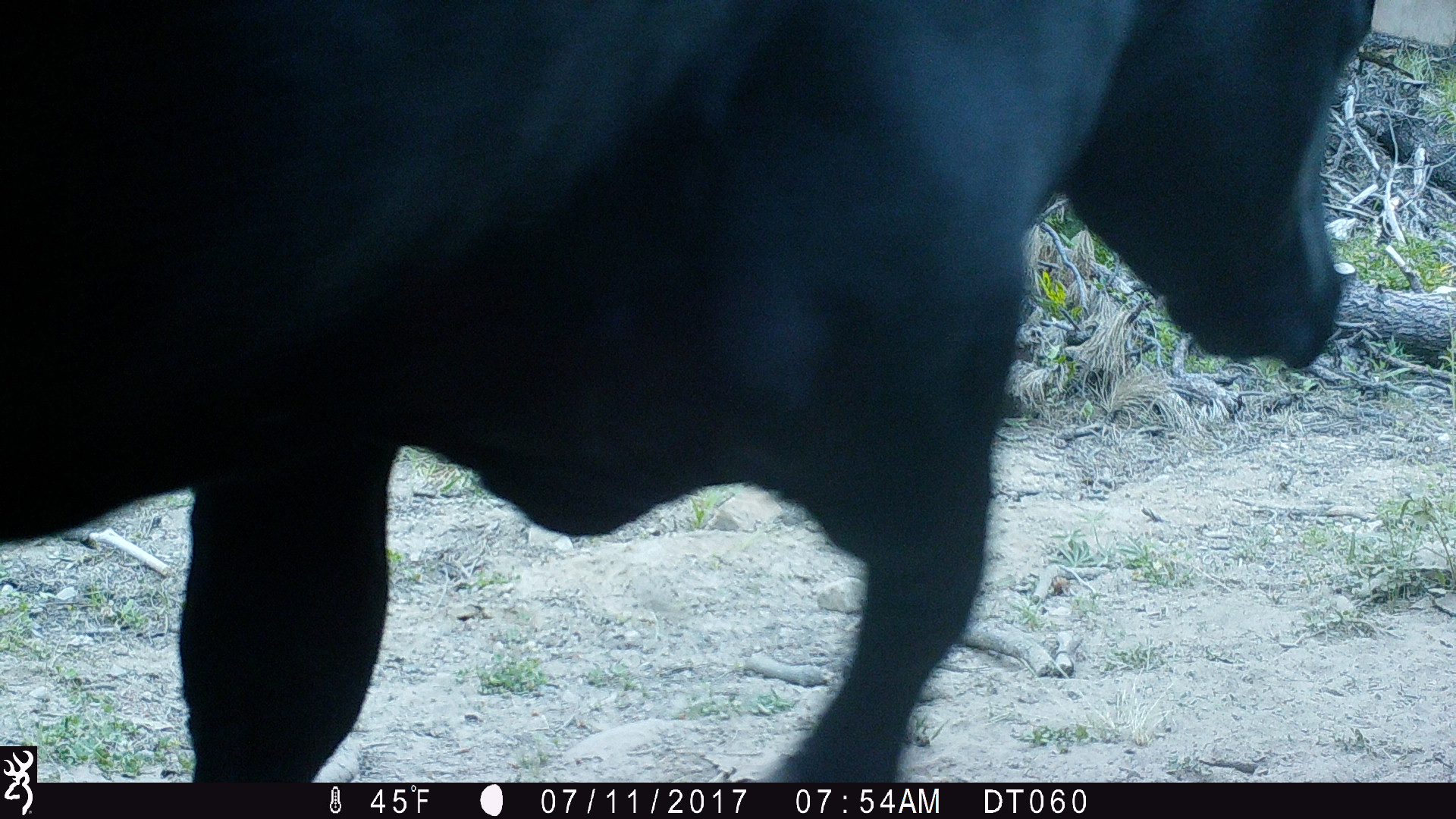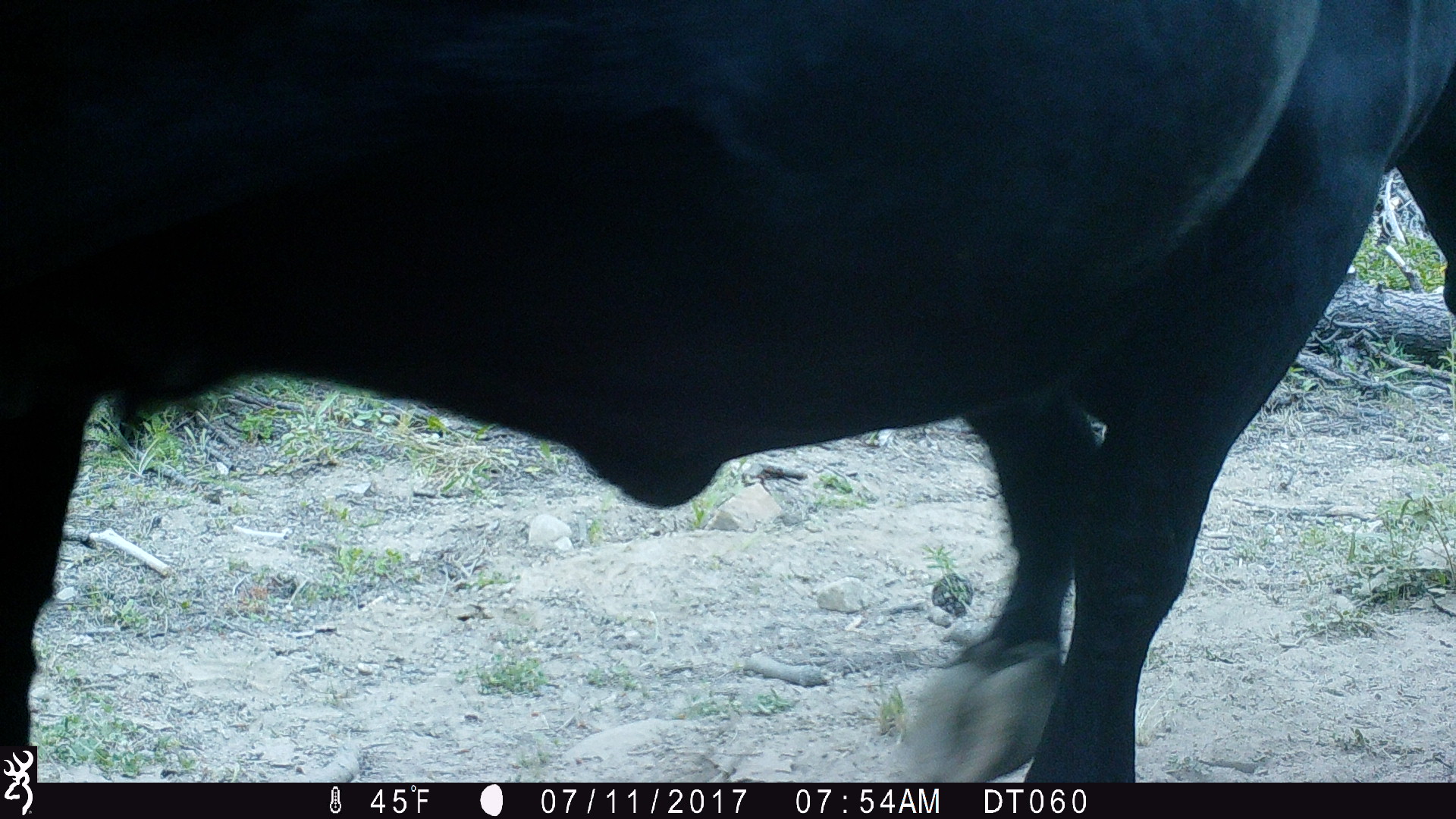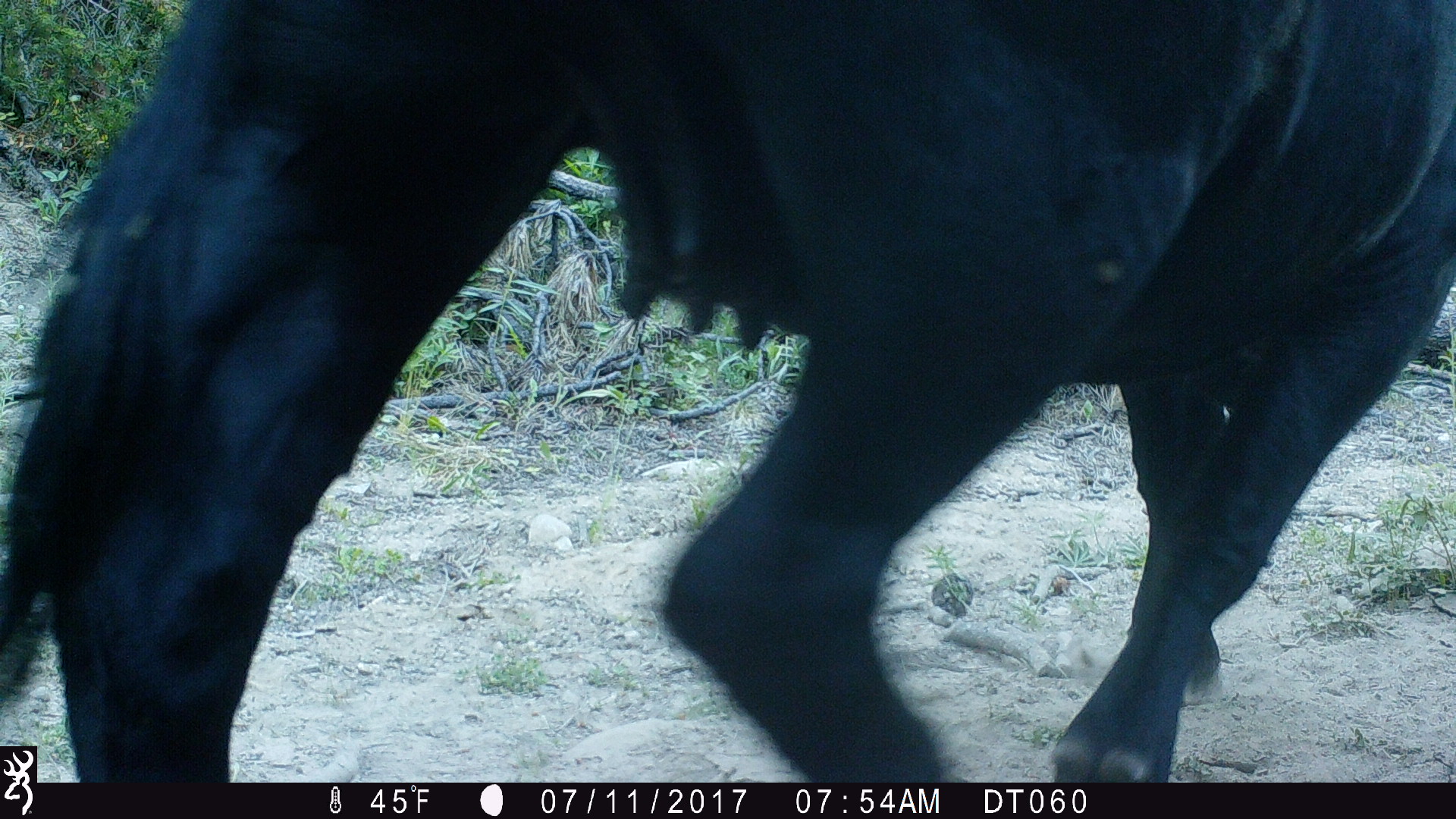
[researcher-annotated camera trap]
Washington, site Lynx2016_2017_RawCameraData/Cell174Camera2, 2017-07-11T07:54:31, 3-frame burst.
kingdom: Animalia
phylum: Chordata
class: Mammalia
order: Artiodactyla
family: Bovidae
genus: Bos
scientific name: Bos taurus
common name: domestic cattle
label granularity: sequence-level